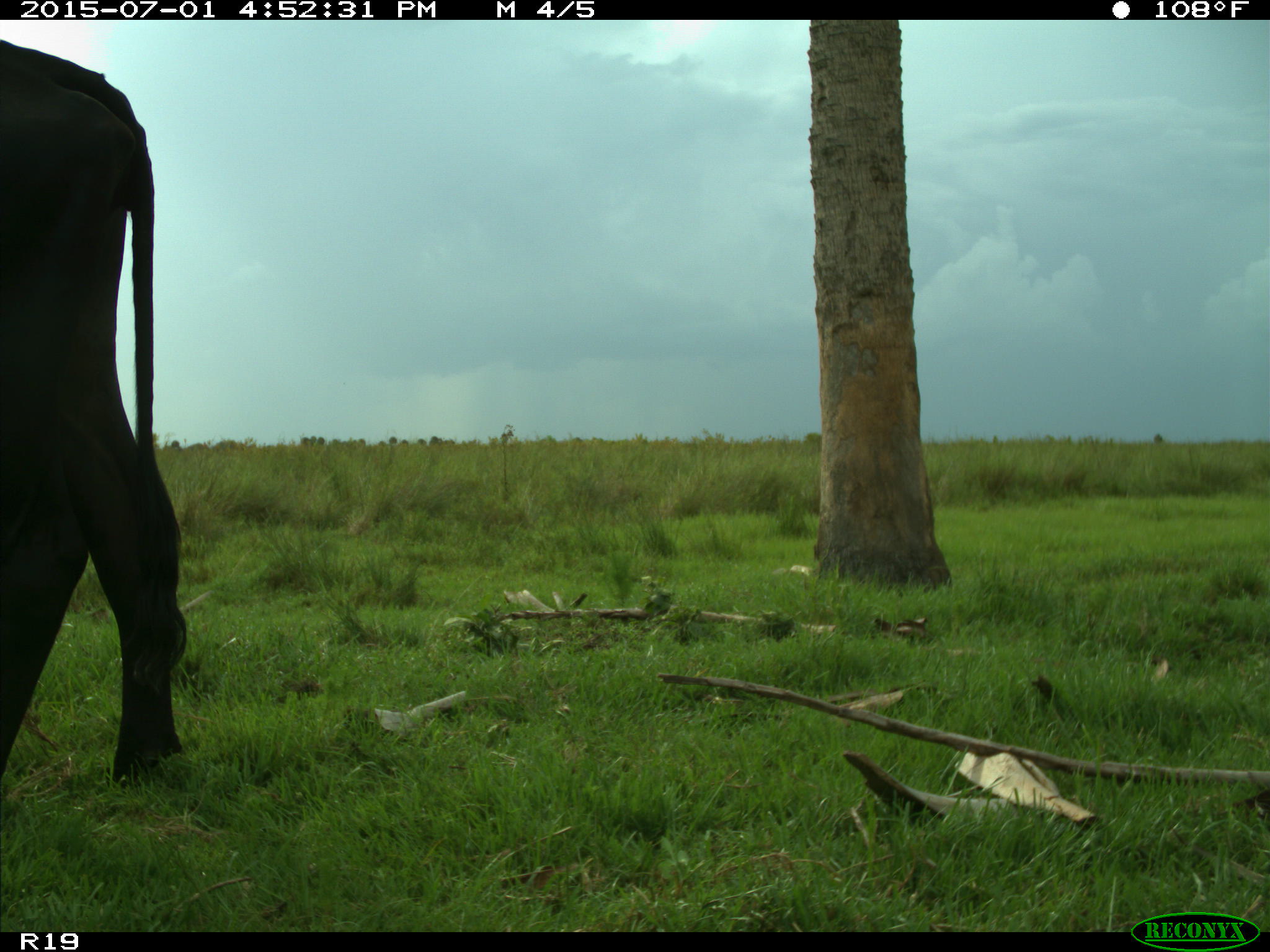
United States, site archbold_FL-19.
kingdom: Animalia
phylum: Chordata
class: Mammalia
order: Artiodactyla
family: Bovidae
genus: Bos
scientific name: Bos taurus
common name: domestic cow